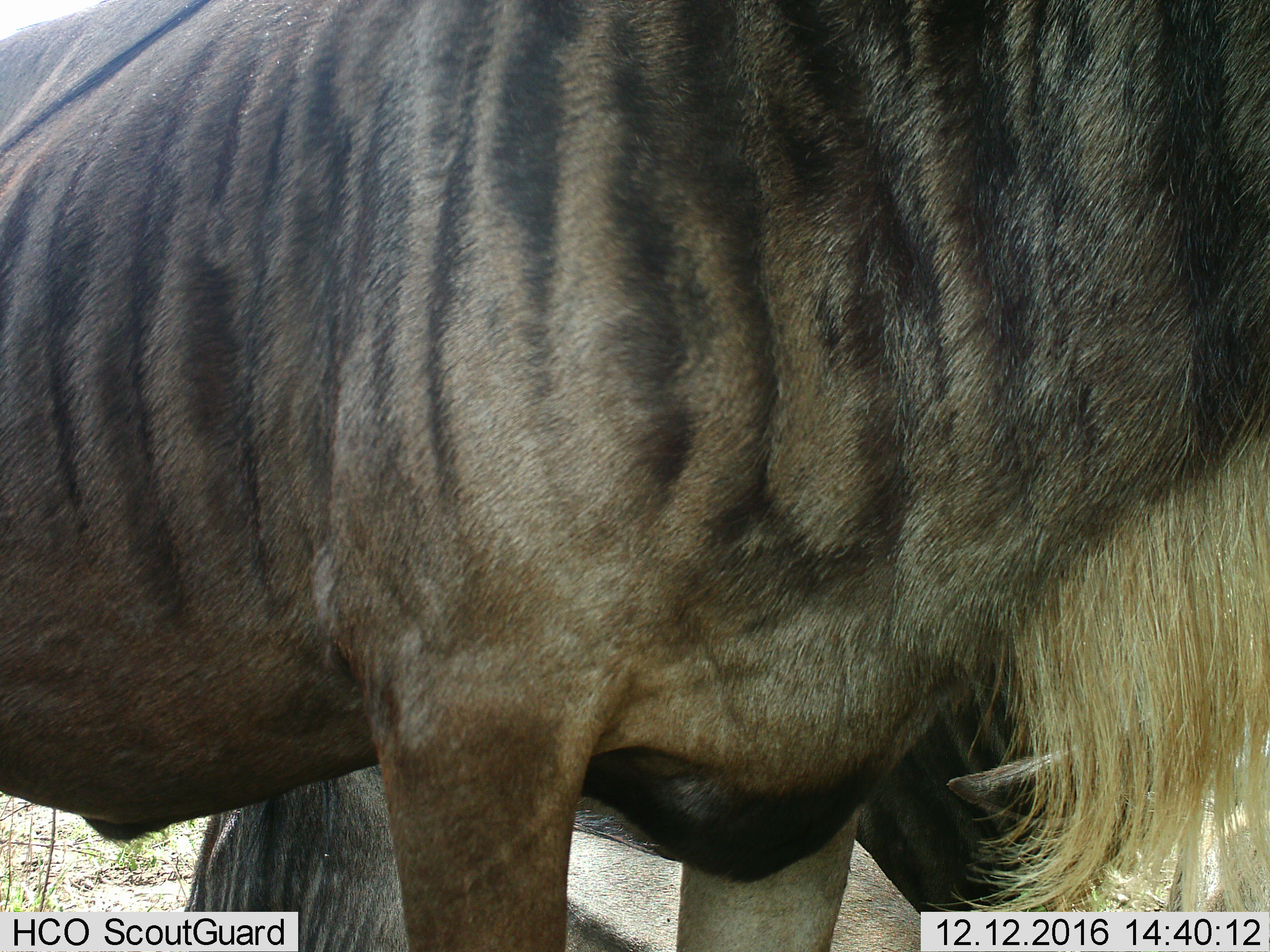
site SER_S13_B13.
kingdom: Animalia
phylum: Chordata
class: Mammalia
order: Artiodactyla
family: Bovidae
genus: Connochaetes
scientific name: Connochaetes taurinus taurinus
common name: blue wildebeest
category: wildebeestblue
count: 2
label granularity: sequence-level